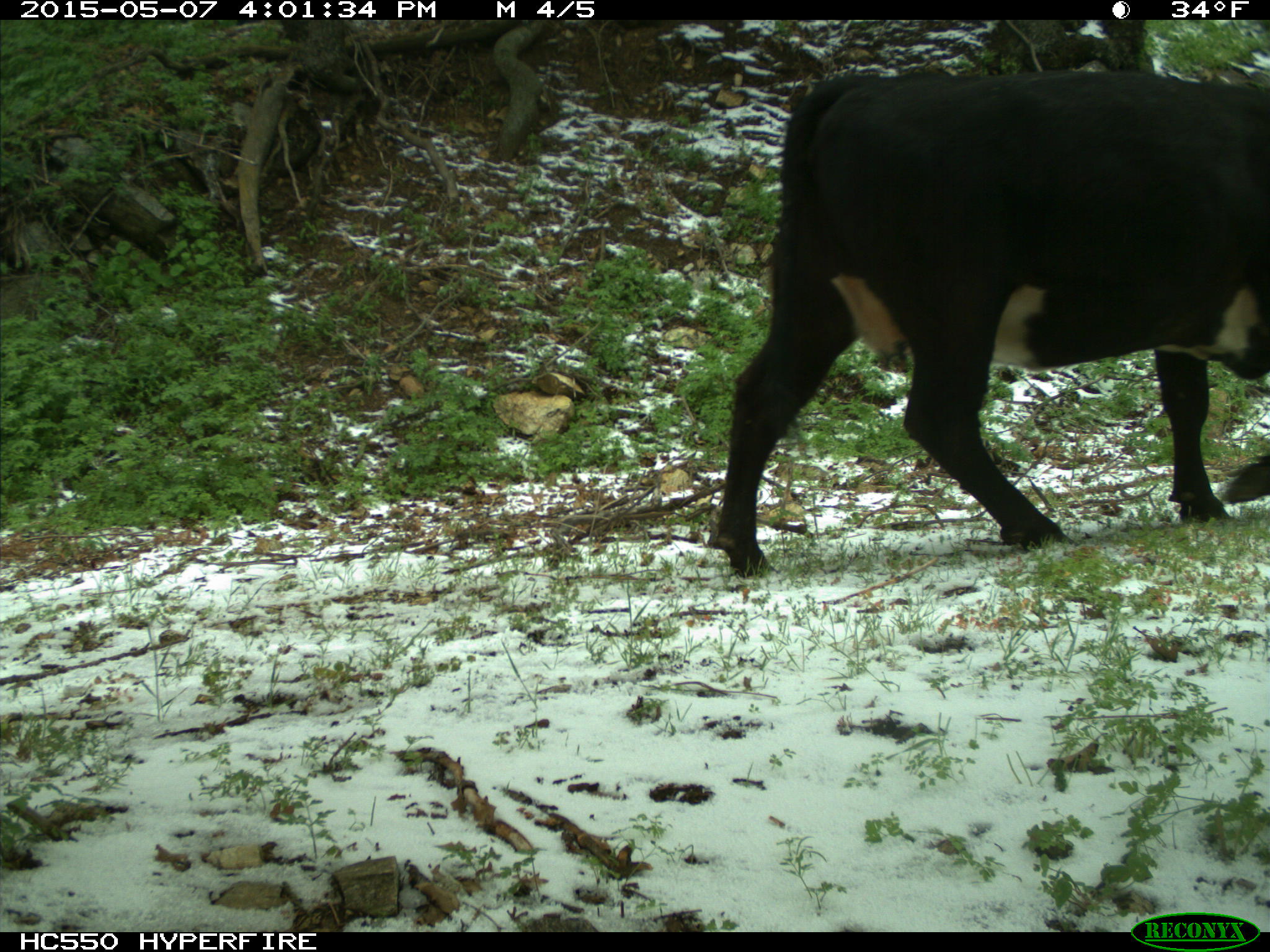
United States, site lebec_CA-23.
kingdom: Animalia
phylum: Chordata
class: Mammalia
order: Artiodactyla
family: Bovidae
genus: Bos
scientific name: Bos taurus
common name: domestic cow